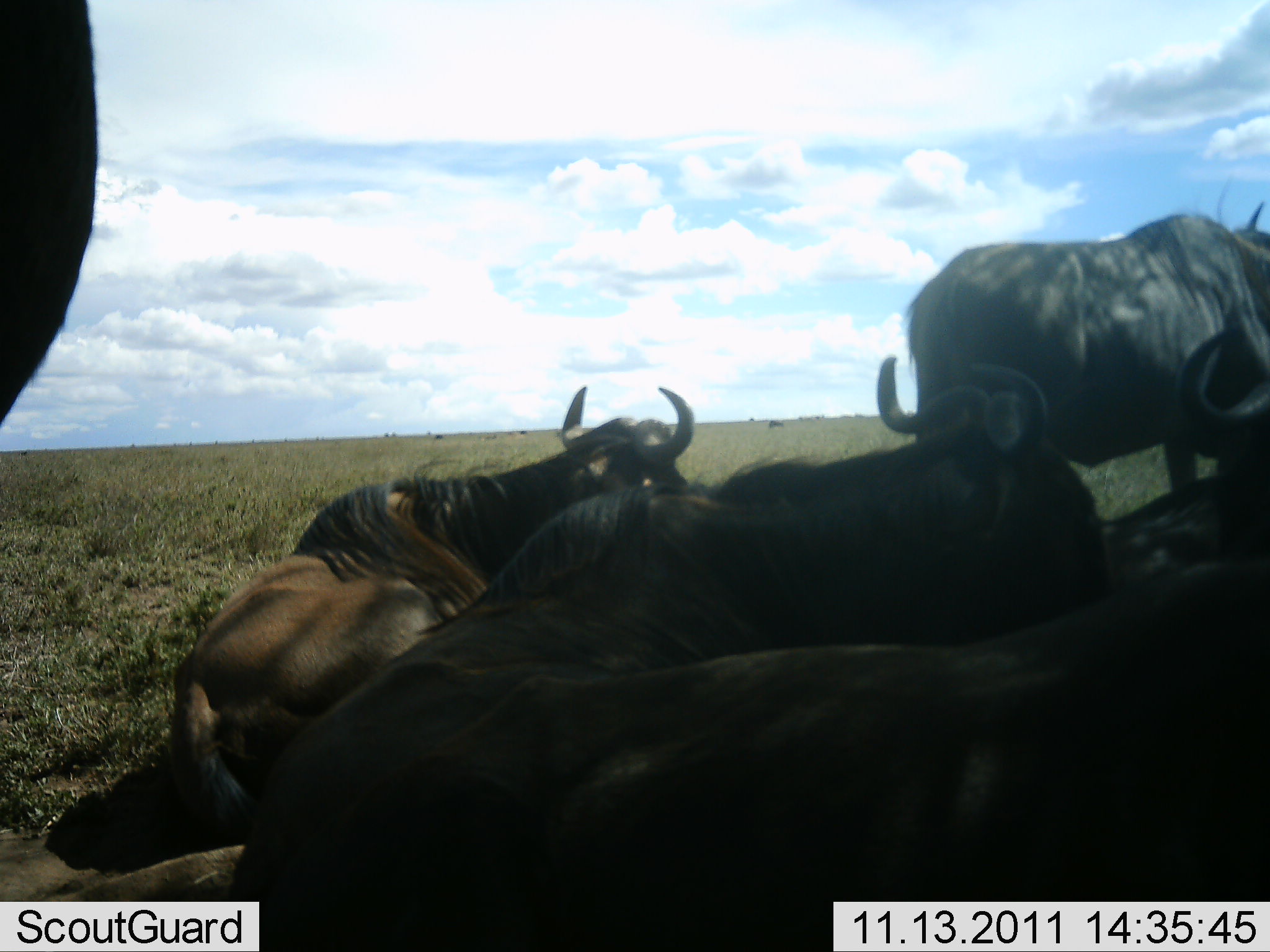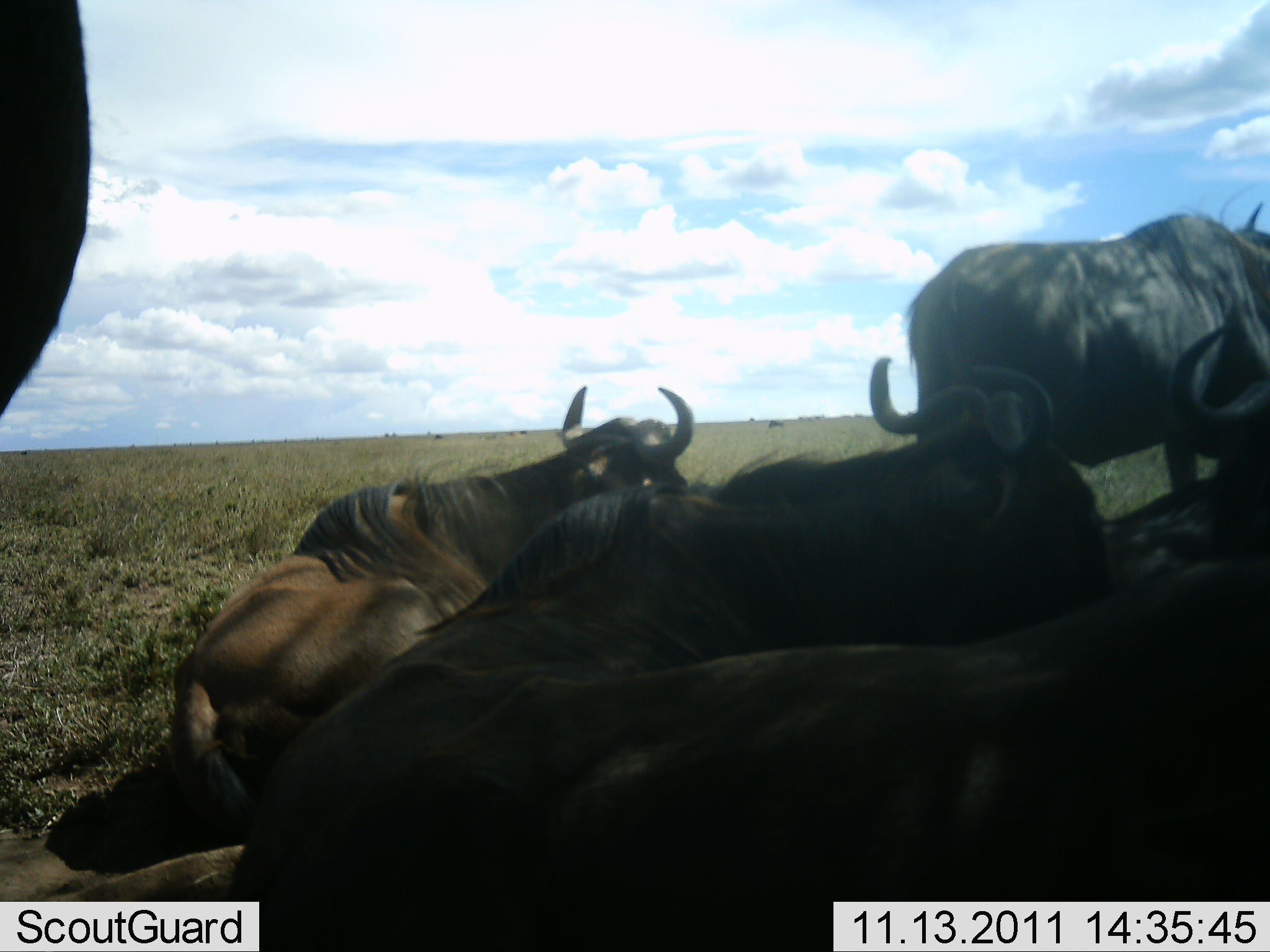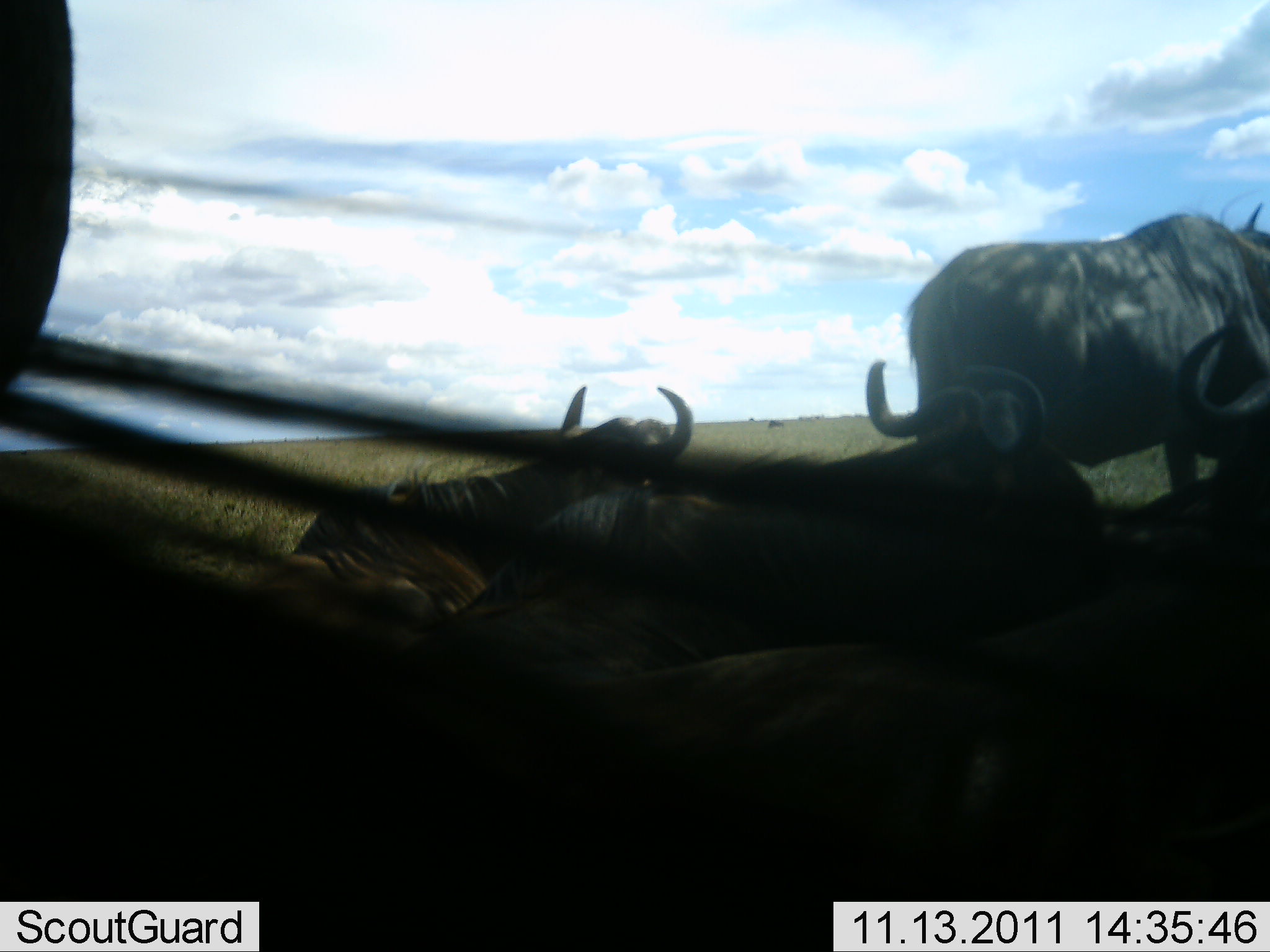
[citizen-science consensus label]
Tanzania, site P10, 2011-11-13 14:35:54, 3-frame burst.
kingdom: Animalia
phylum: Chordata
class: Mammalia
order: Artiodactyla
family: Bovidae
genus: Connochaetes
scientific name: Connochaetes taurinus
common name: blue wildebeest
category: wildebeest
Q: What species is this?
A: Wildebeest (blue wildebeest) (Connochaetes taurinus).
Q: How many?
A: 6.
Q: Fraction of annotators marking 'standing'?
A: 67%.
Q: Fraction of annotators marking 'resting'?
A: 100%.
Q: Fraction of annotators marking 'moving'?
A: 0%.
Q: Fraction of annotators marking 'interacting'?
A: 0%.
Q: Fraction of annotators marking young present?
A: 0%.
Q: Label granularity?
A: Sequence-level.